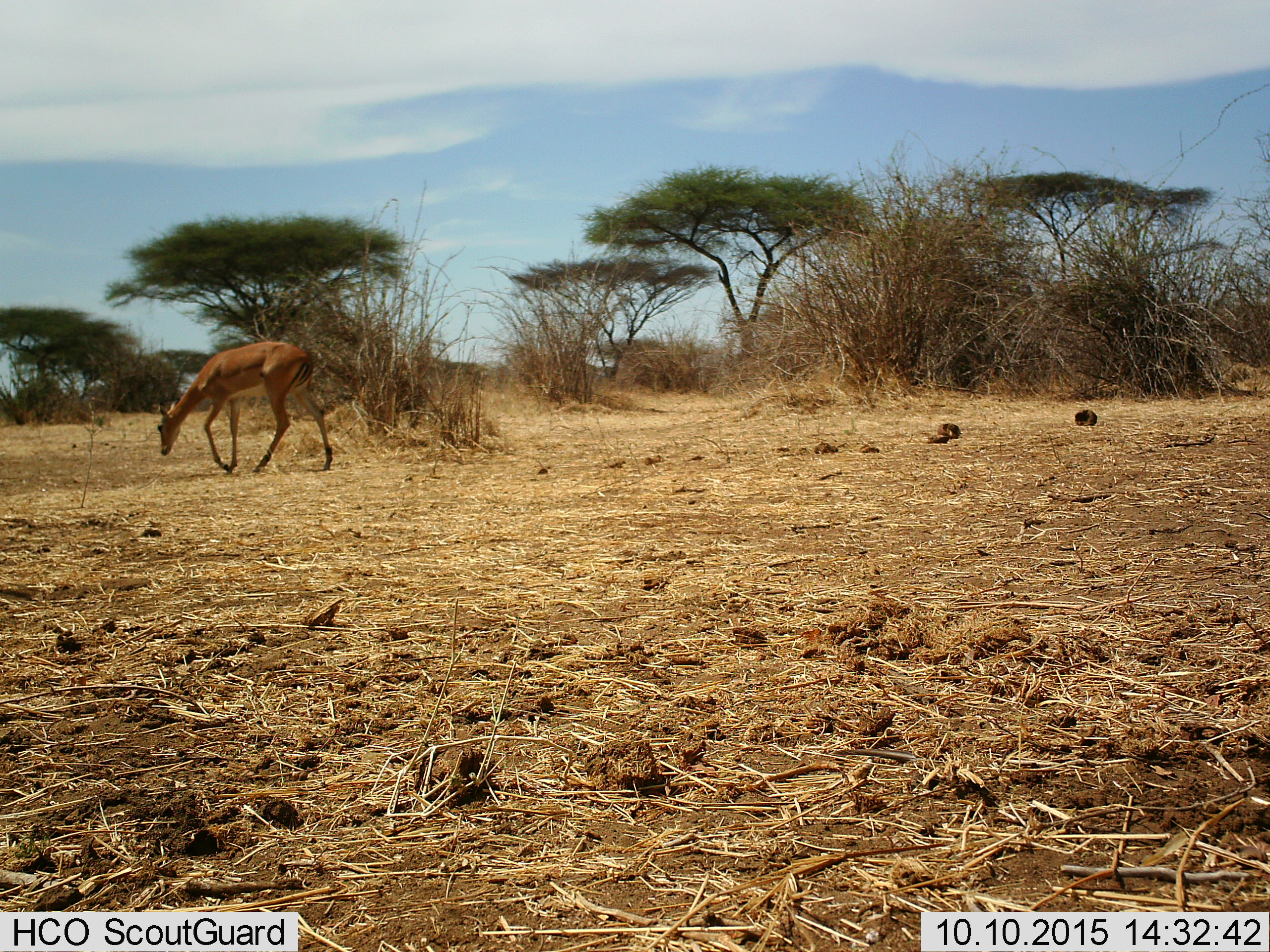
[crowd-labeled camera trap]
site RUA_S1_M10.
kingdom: Animalia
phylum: Chordata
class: Mammalia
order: Artiodactyla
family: Bovidae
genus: Aepyceros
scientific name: Aepyceros melampus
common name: impala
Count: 1.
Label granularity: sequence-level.